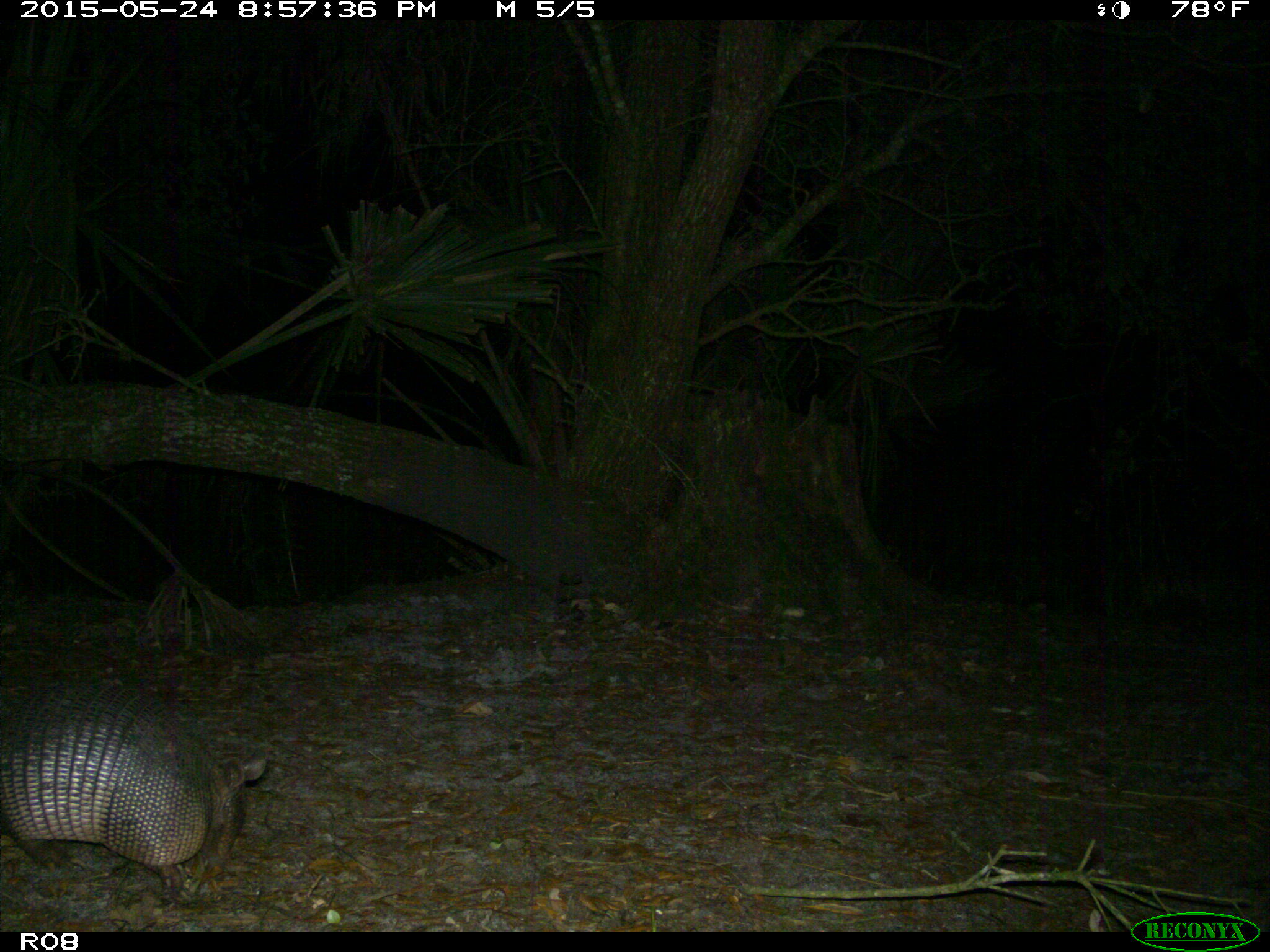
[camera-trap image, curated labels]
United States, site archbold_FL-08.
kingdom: Animalia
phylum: Chordata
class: Mammalia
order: Cingulata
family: Dasypodidae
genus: Dasypus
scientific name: Dasypus novemcinctus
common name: nine-banded armadillo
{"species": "Dasypus novemcinctus (nine-banded armadillo)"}